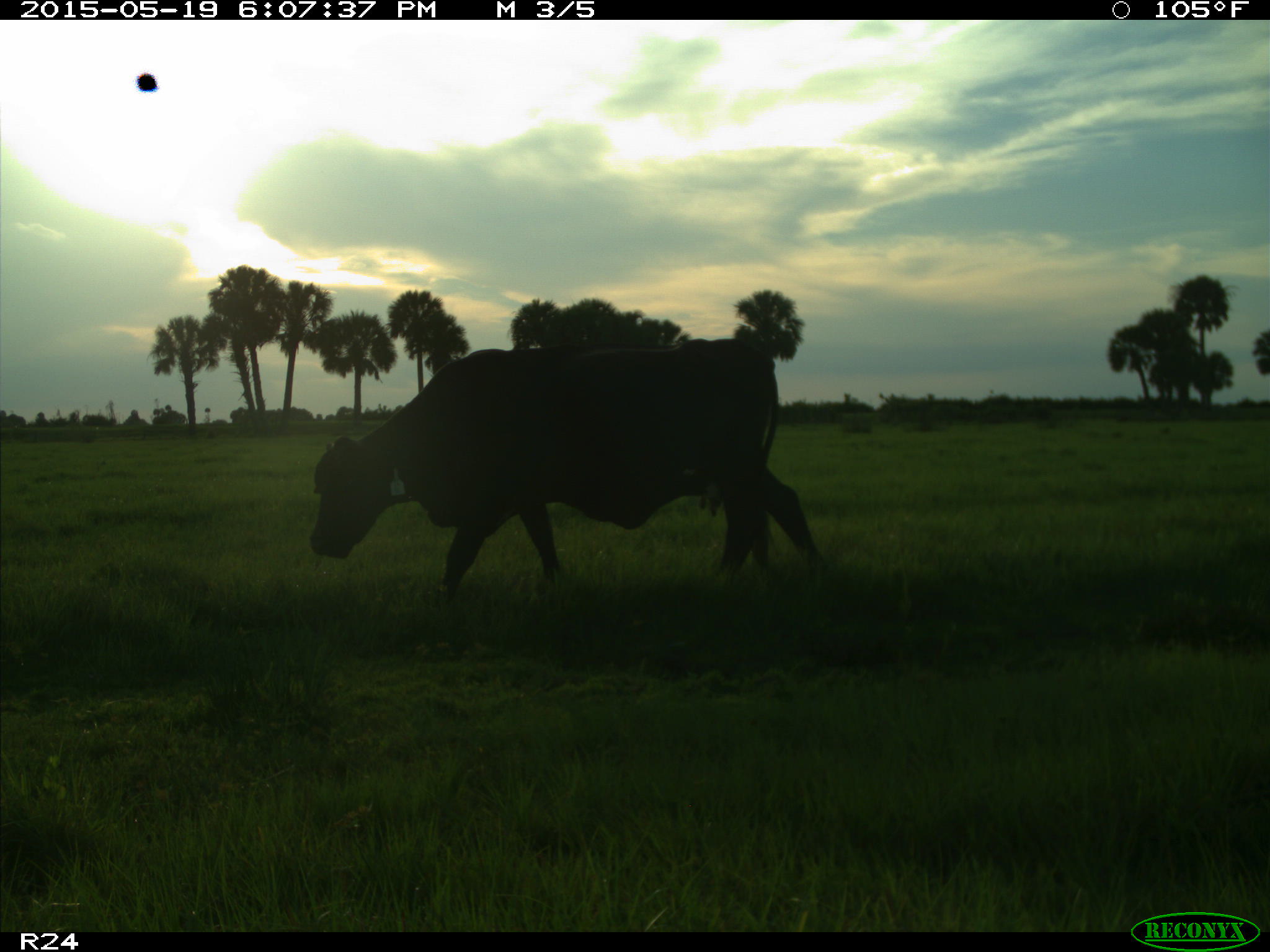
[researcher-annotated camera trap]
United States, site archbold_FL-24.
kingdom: Animalia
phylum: Chordata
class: Mammalia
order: Artiodactyla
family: Bovidae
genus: Bos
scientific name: Bos taurus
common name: domestic cow